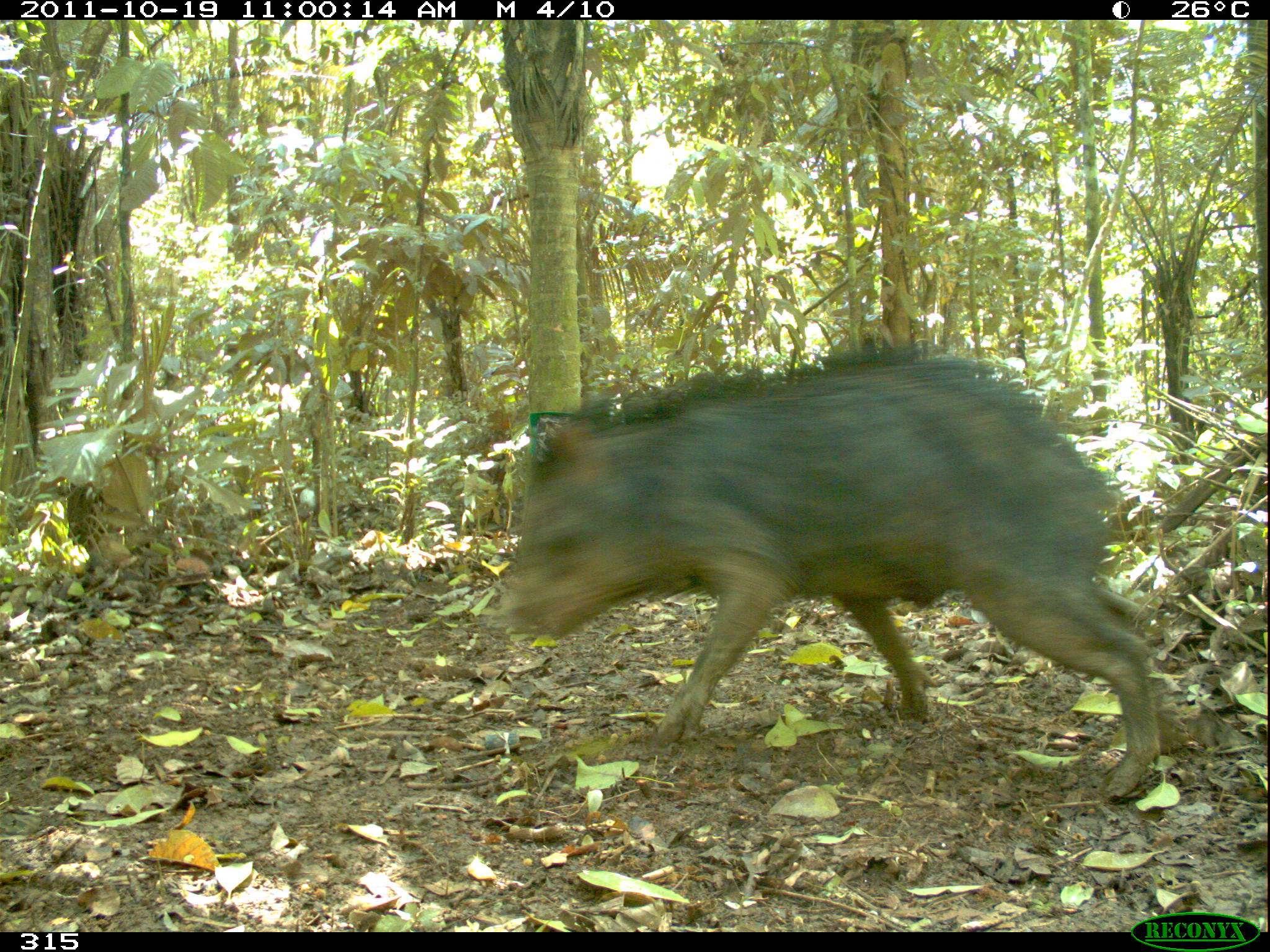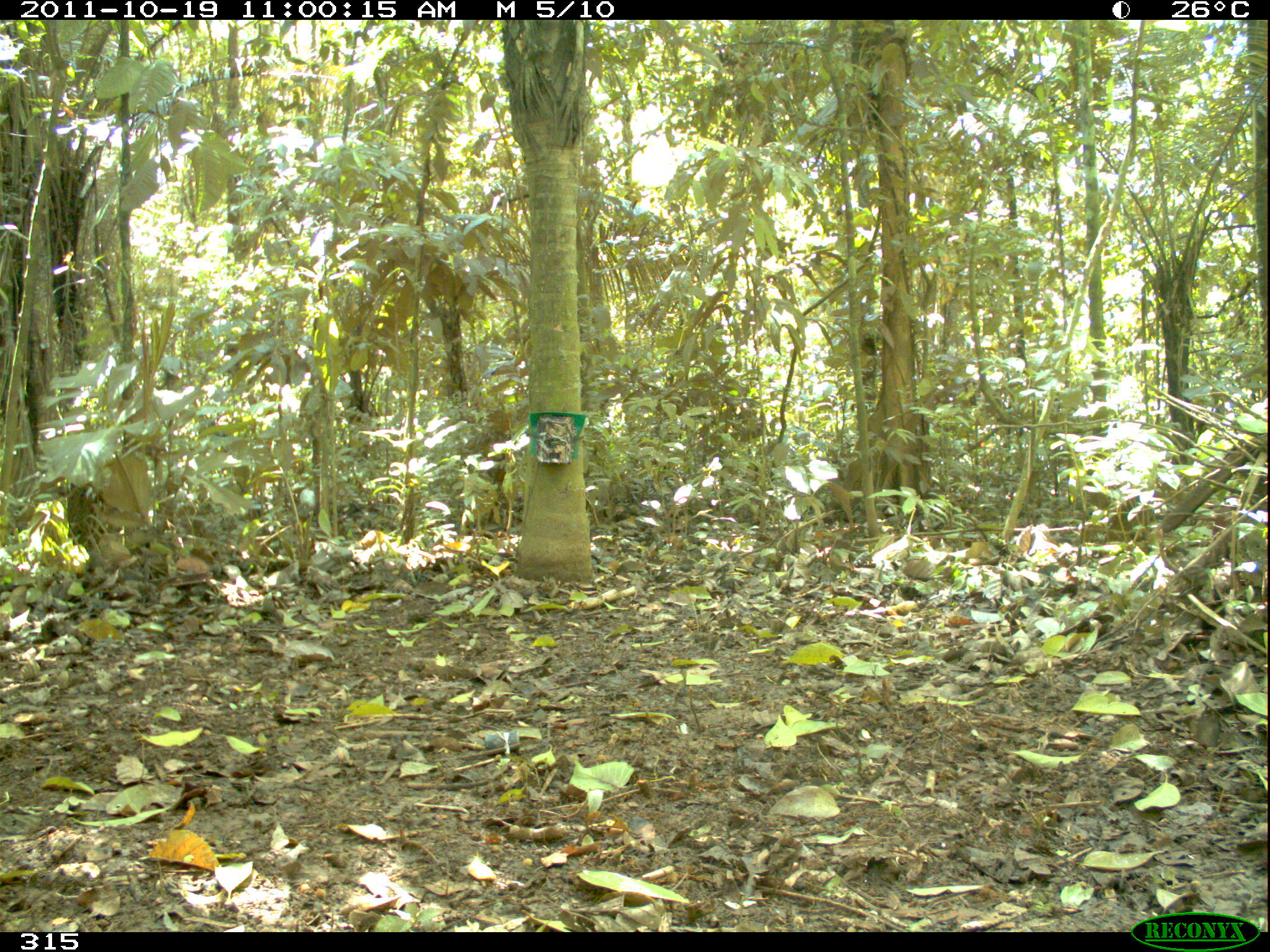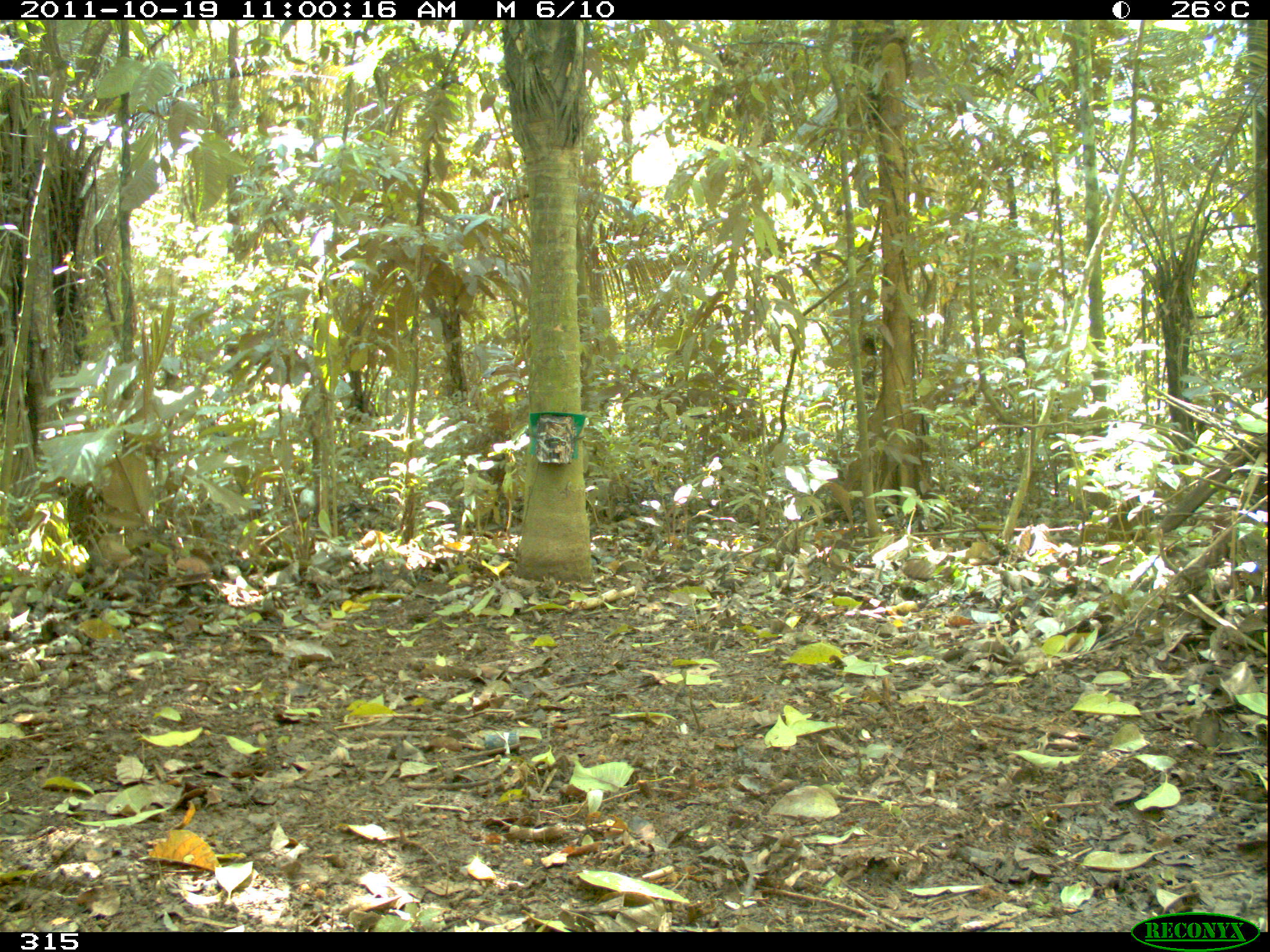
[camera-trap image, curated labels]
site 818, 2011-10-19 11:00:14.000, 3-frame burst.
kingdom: Animalia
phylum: Chordata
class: Mammalia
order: Artiodactyla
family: Tayassuidae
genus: Tayassu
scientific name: Tayassu pecari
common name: white-lipped peccary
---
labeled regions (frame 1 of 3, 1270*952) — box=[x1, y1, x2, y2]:
tayassu pecari: box=[500, 338, 1163, 797]